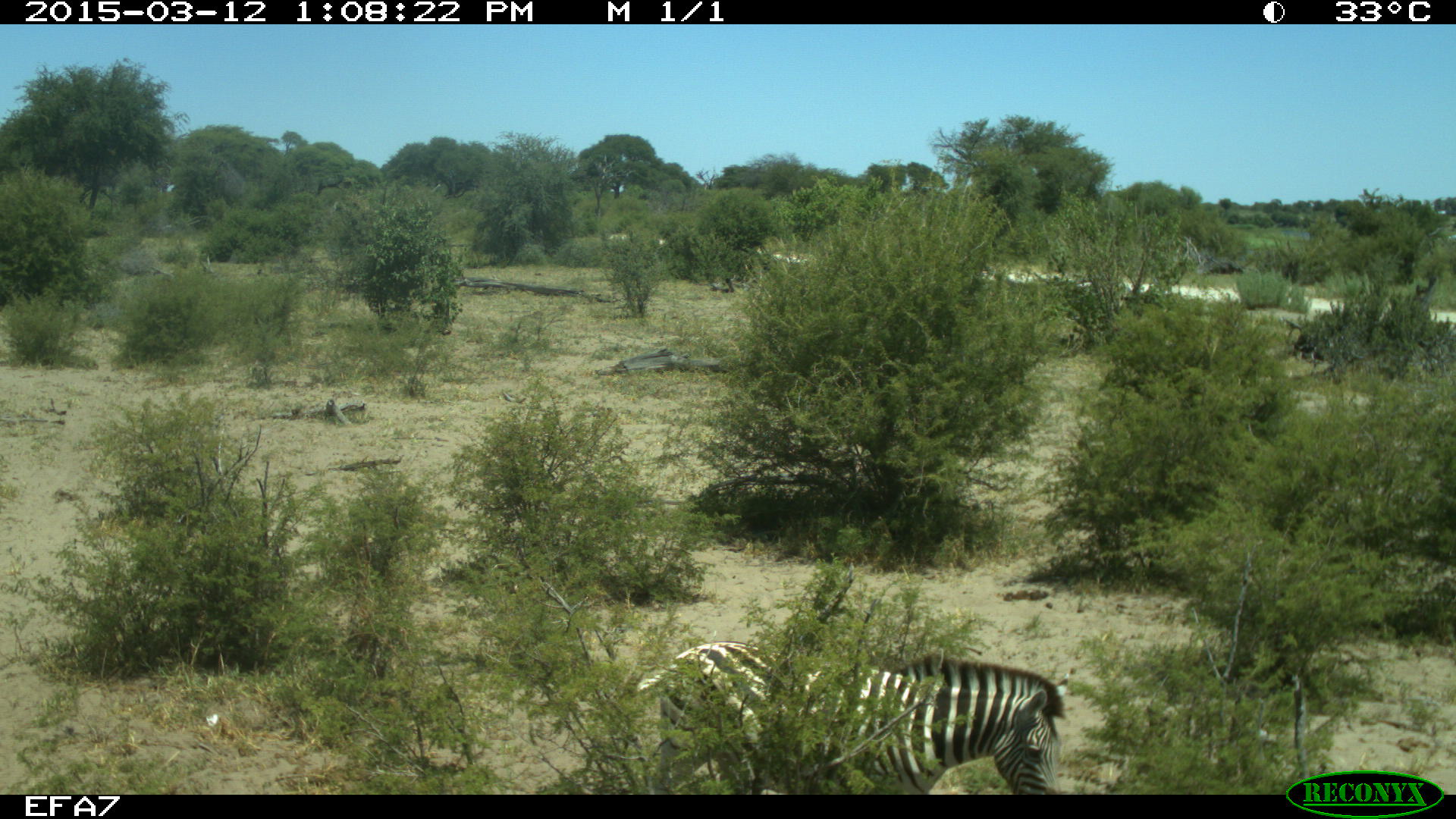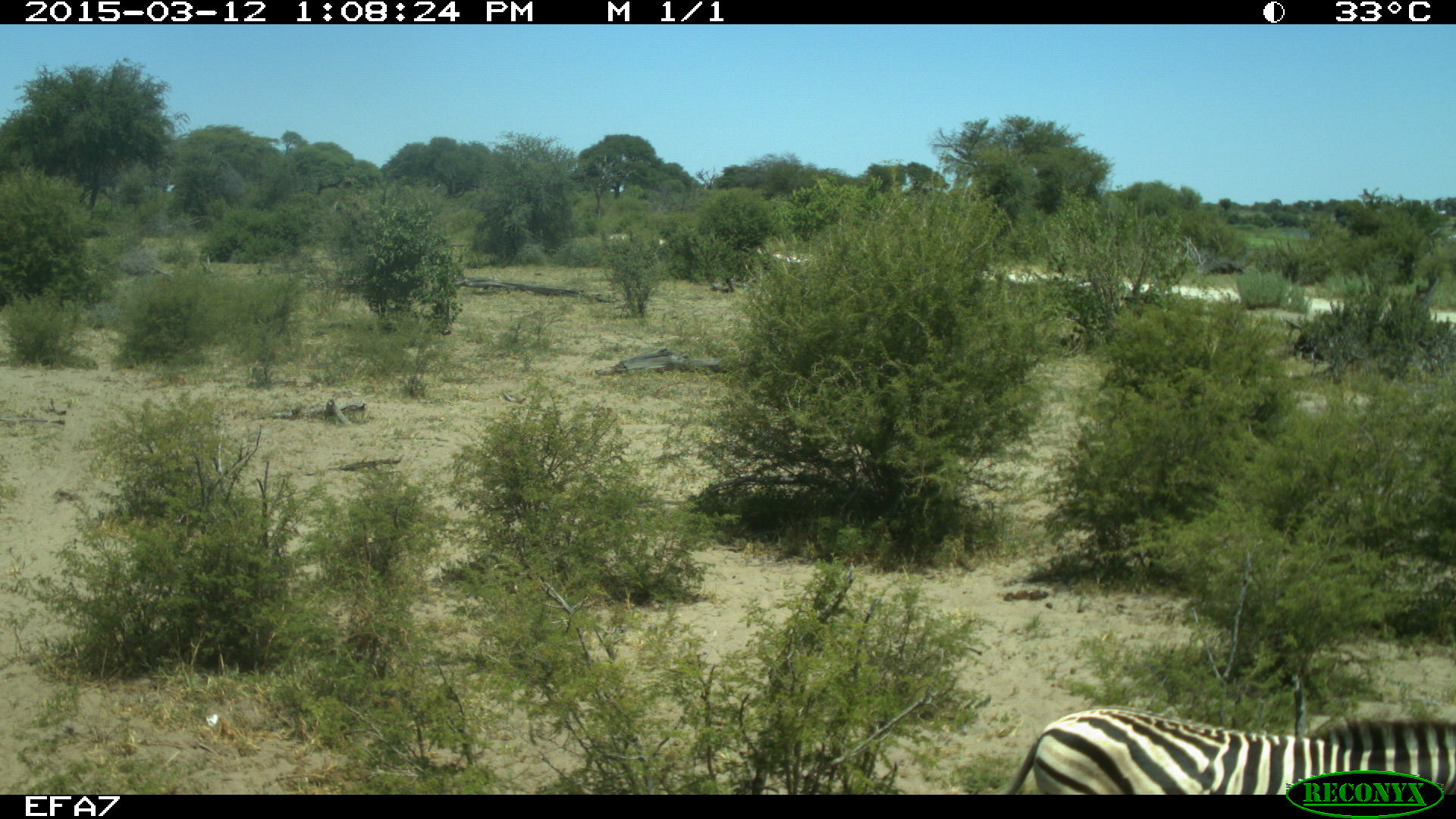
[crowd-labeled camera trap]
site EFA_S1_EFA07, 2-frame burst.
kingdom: Animalia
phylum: Chordata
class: Mammalia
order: Perissodactyla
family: Equidae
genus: Equus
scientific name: Equus quagga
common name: plains zebra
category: zebraplains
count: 1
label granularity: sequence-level